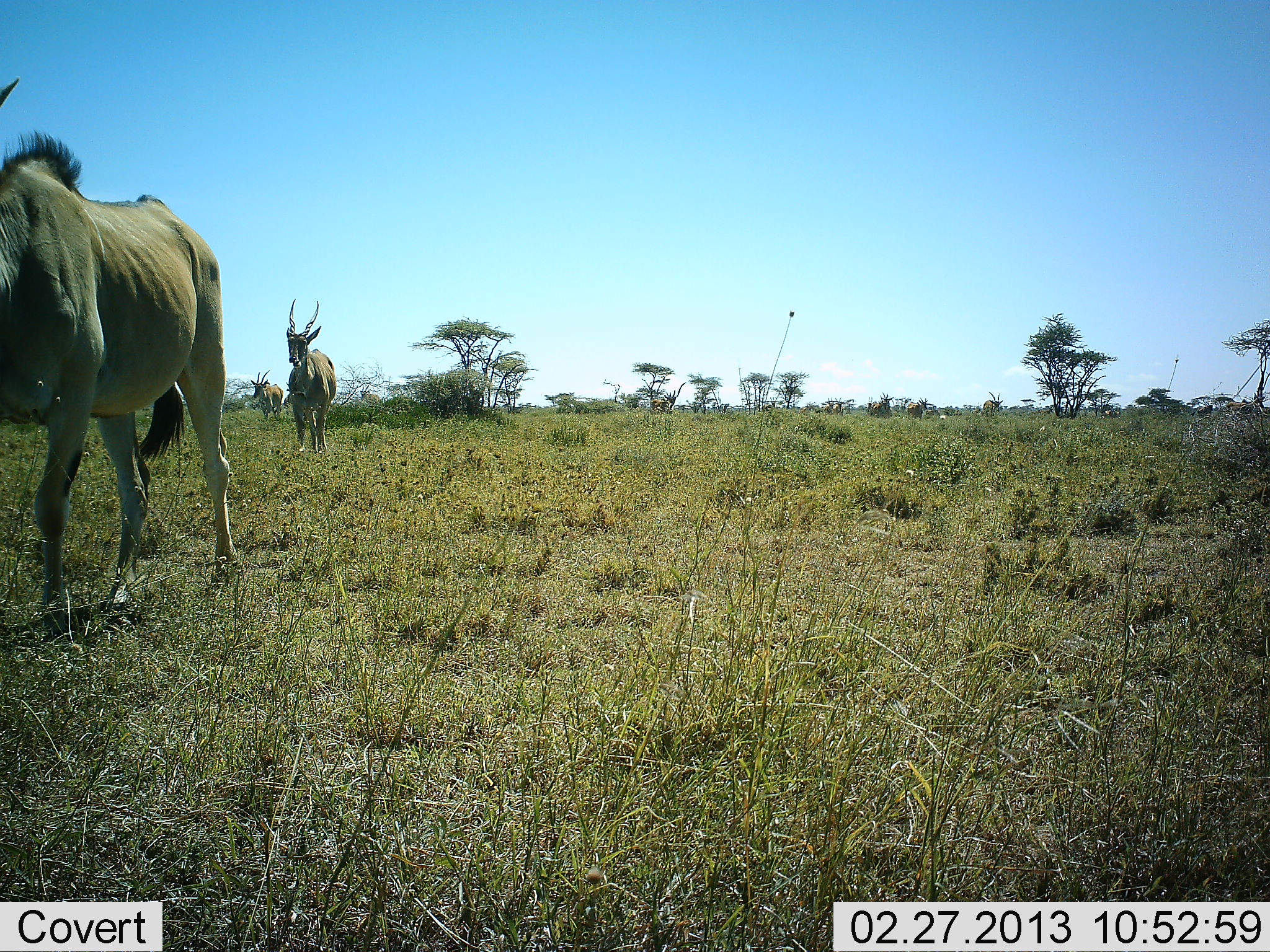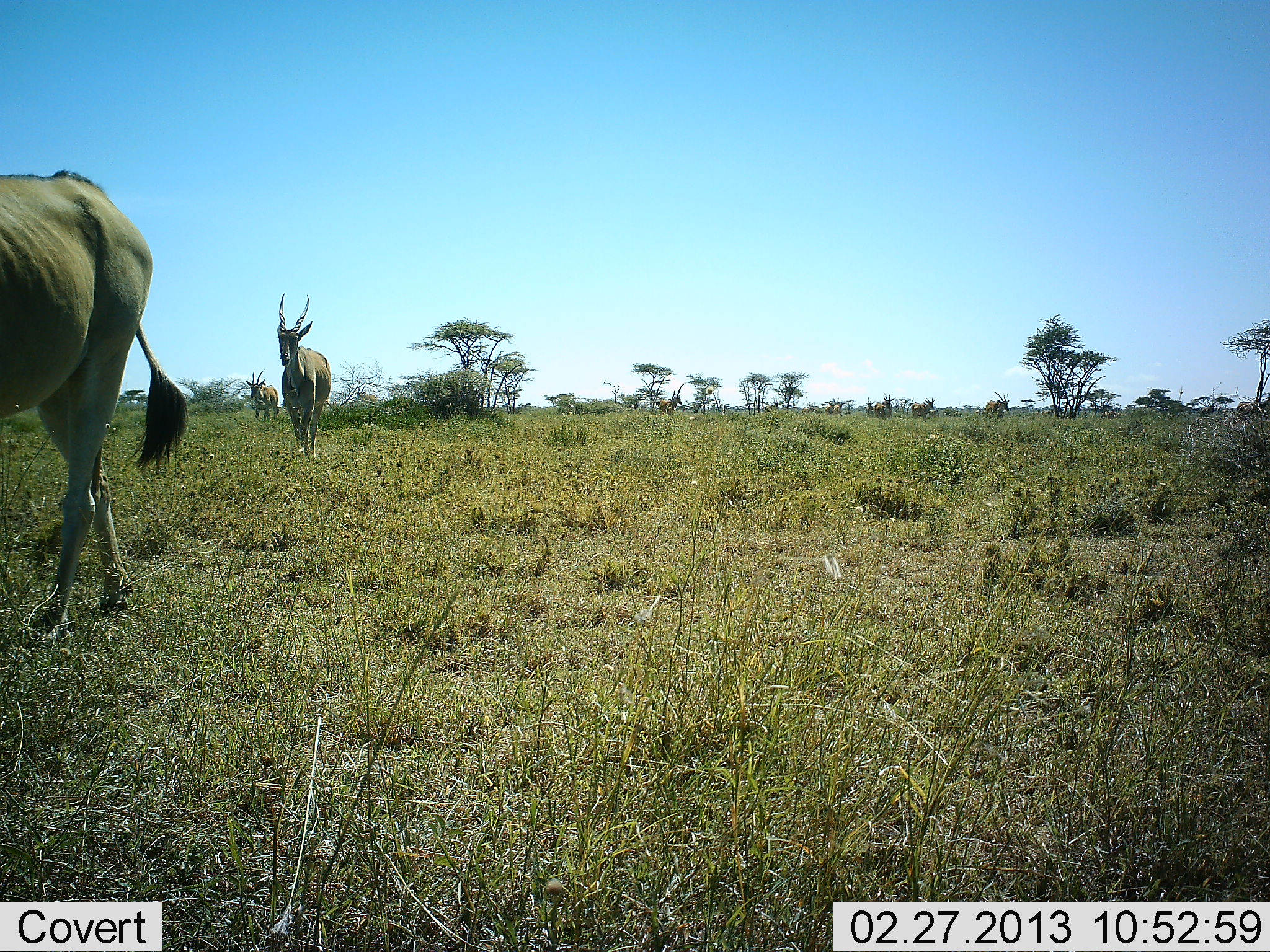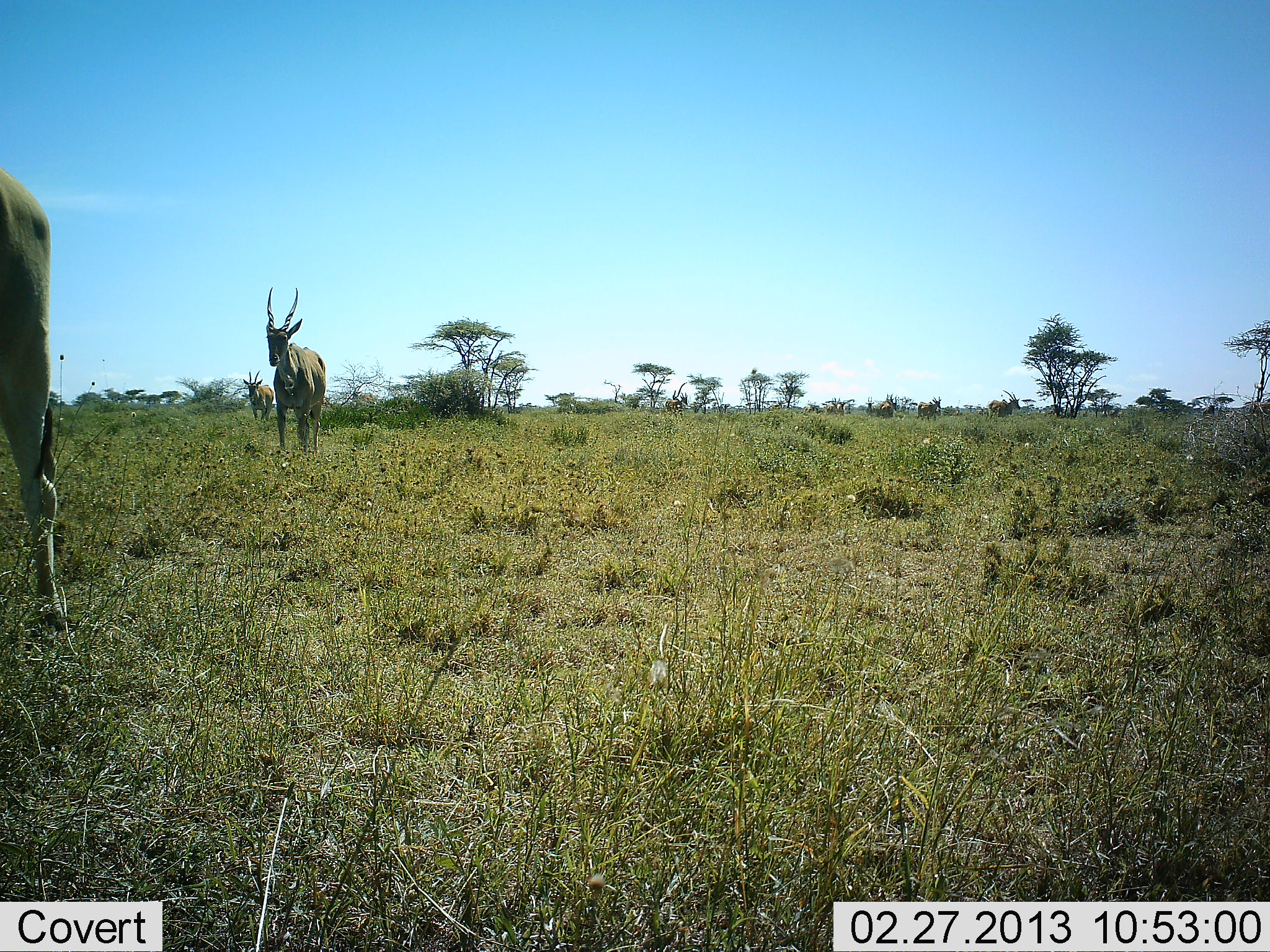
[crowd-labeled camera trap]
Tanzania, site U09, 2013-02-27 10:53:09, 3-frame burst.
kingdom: Animalia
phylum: Chordata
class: Mammalia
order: Artiodactyla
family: Bovidae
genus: Tragelaphus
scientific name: Tragelaphus oryx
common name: eland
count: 10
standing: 4%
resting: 0%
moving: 96%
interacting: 0%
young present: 0%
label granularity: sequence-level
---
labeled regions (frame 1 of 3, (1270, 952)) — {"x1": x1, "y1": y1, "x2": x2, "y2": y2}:
animal: {"x1": 0, "y1": 80, "x2": 241, "y2": 609}; {"x1": 281, "y1": 295, "x2": 339, "y2": 454}; {"x1": 250, "y1": 370, "x2": 284, "y2": 422}; {"x1": 981, "y1": 391, "x2": 1005, "y2": 417}; {"x1": 1226, "y1": 399, "x2": 1255, "y2": 416}; {"x1": 907, "y1": 396, "x2": 928, "y2": 419}; {"x1": 360, "y1": 385, "x2": 381, "y2": 406}; {"x1": 866, "y1": 397, "x2": 881, "y2": 418}; {"x1": 651, "y1": 398, "x2": 670, "y2": 414}; {"x1": 282, "y1": 382, "x2": 294, "y2": 406}; {"x1": 880, "y1": 393, "x2": 892, "y2": 417}; {"x1": 283, "y1": 380, "x2": 293, "y2": 407}; {"x1": 1102, "y1": 407, "x2": 1123, "y2": 419}; {"x1": 759, "y1": 400, "x2": 775, "y2": 413}; {"x1": 798, "y1": 404, "x2": 813, "y2": 415}; {"x1": 1261, "y1": 405, "x2": 1269, "y2": 418}
group: {"x1": 821, "y1": 398, "x2": 840, "y2": 415}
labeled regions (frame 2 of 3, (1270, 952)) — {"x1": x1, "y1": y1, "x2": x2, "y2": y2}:
animal: {"x1": 0, "y1": 165, "x2": 185, "y2": 653}; {"x1": 276, "y1": 290, "x2": 331, "y2": 465}; {"x1": 244, "y1": 370, "x2": 280, "y2": 424}; {"x1": 354, "y1": 390, "x2": 376, "y2": 404}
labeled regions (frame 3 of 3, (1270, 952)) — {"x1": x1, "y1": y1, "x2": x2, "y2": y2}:
animal: {"x1": 0, "y1": 167, "x2": 71, "y2": 676}; {"x1": 264, "y1": 283, "x2": 328, "y2": 455}; {"x1": 242, "y1": 369, "x2": 274, "y2": 422}